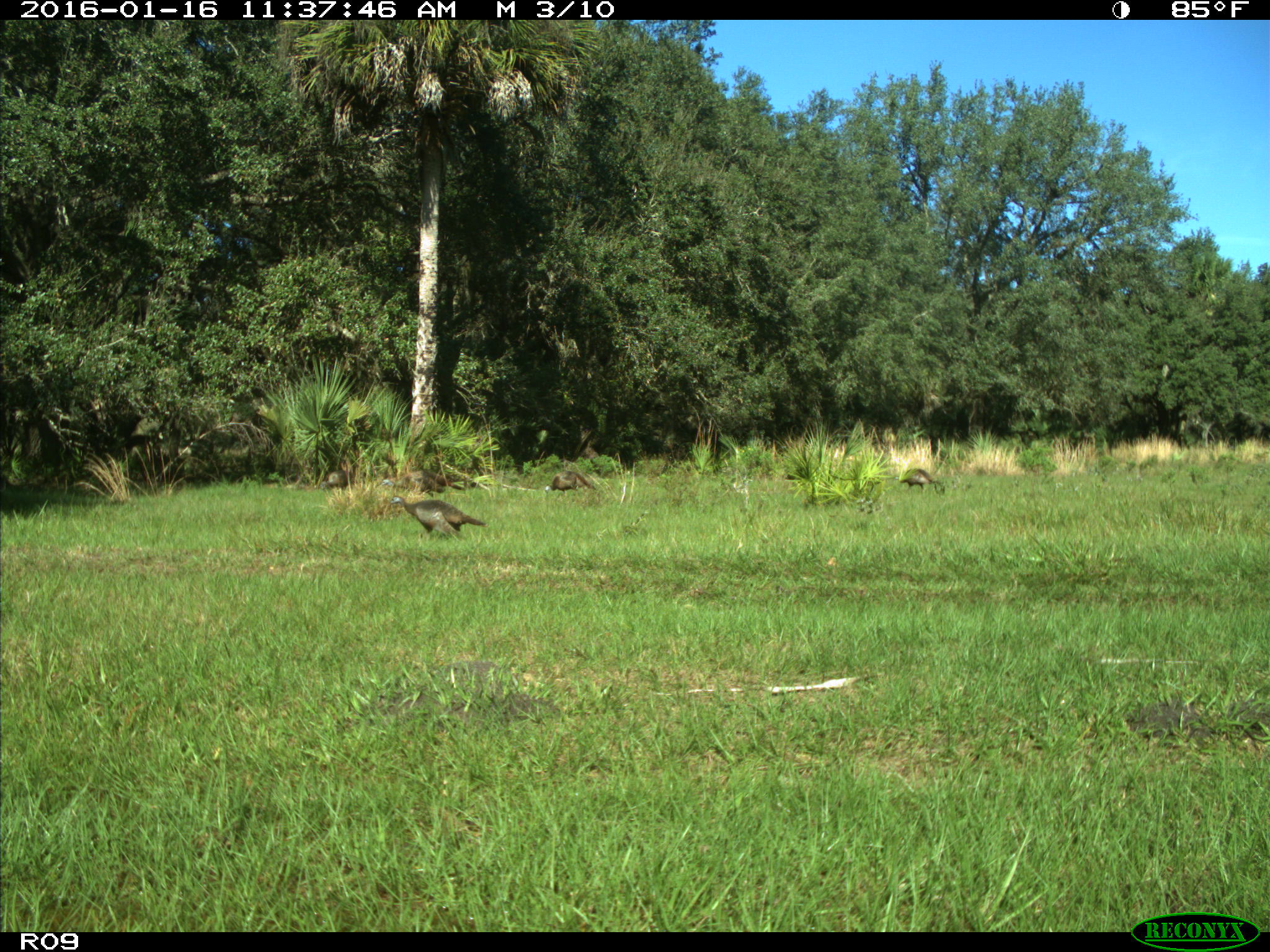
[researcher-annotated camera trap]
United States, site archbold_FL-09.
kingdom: Animalia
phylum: Chordata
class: Aves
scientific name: Aves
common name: birds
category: unidentified bird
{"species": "unidentified bird (birds) (Aves)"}